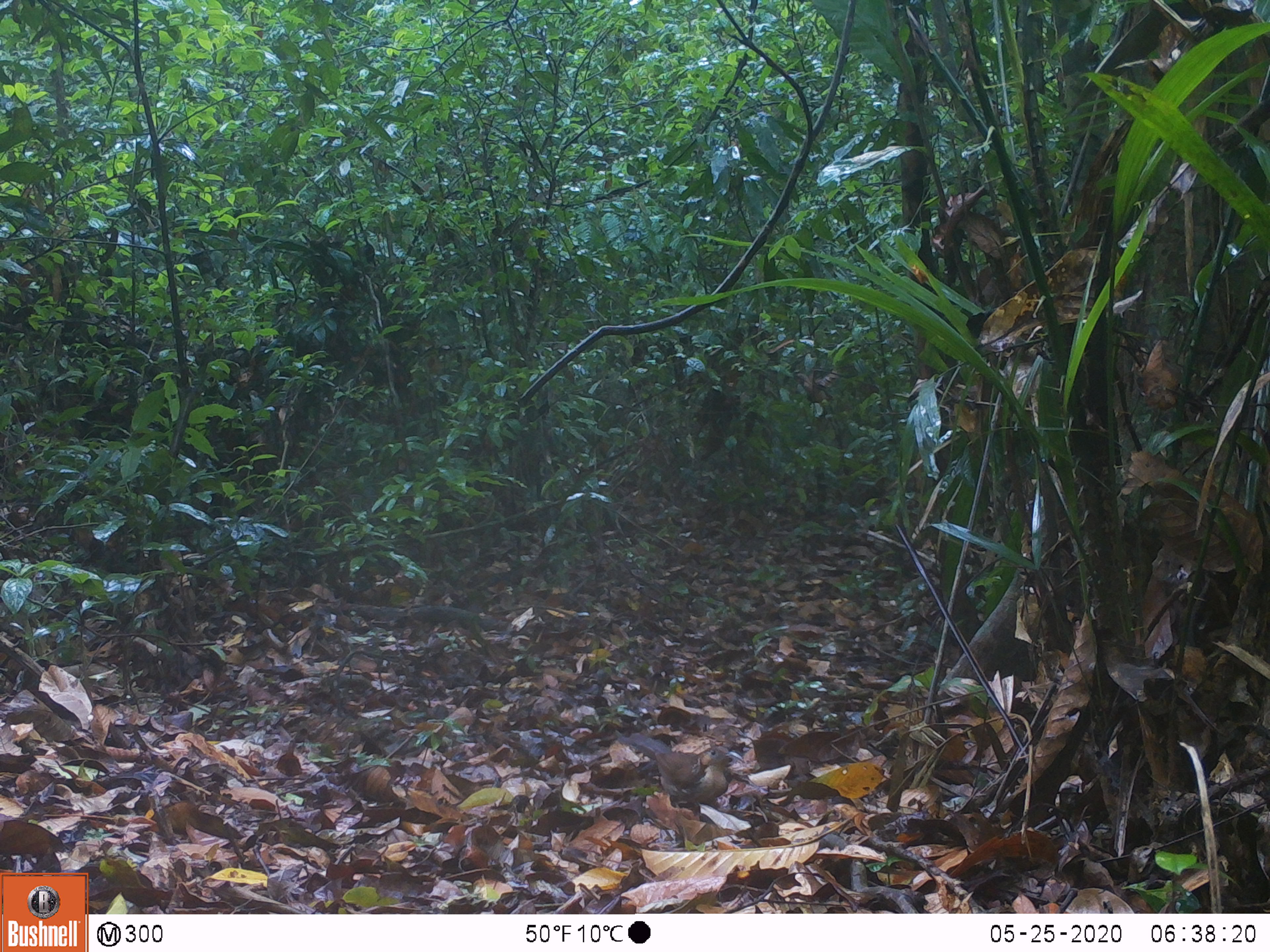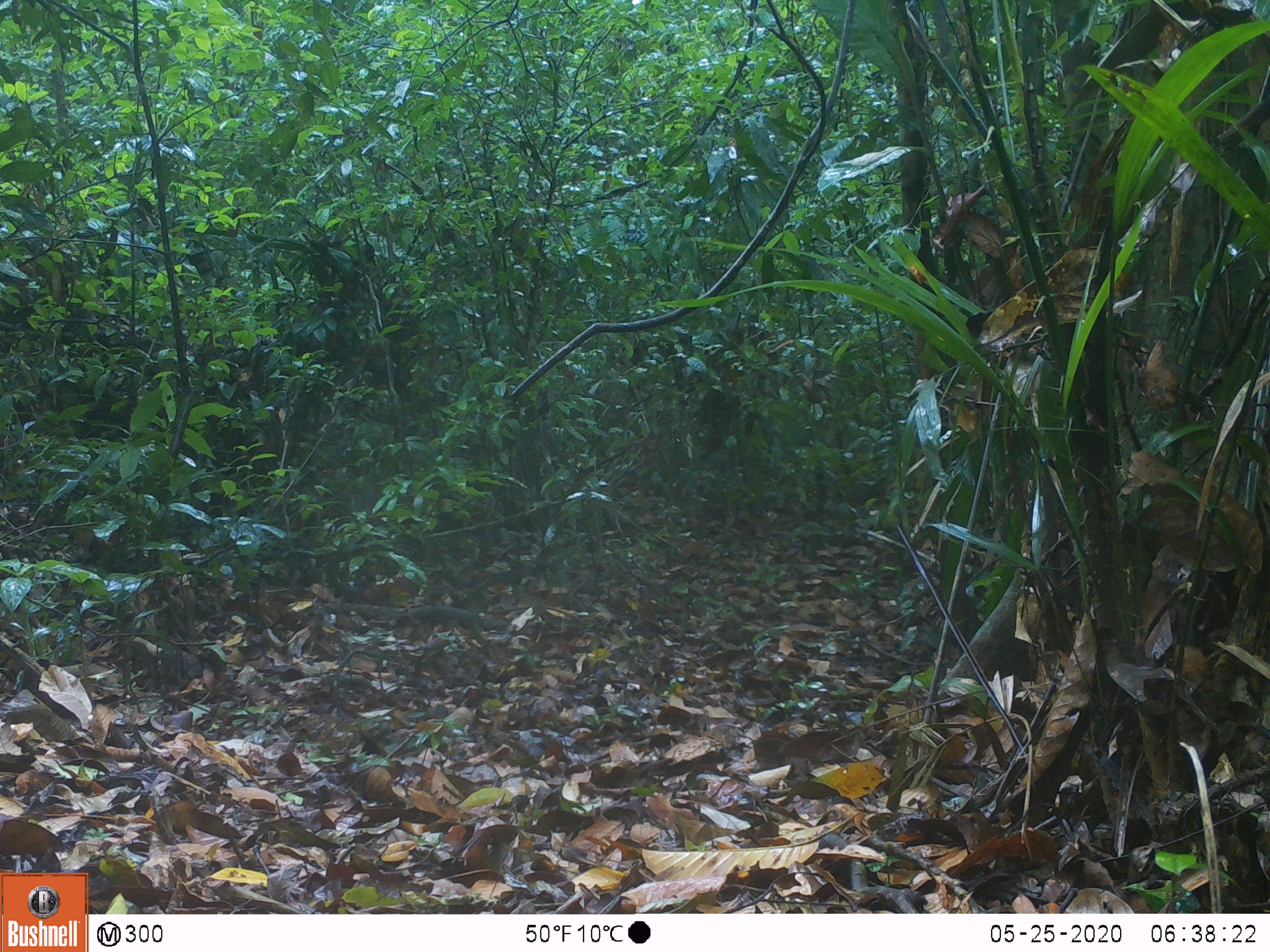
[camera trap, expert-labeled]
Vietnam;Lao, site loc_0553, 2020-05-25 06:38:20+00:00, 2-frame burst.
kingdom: Animalia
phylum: Chordata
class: Aves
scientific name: Aves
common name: bird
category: unidentified bird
Unidentified bird (bird) (Aves). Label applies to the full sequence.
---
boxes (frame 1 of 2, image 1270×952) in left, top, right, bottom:
unidentified bird: 617, 733, 743, 816